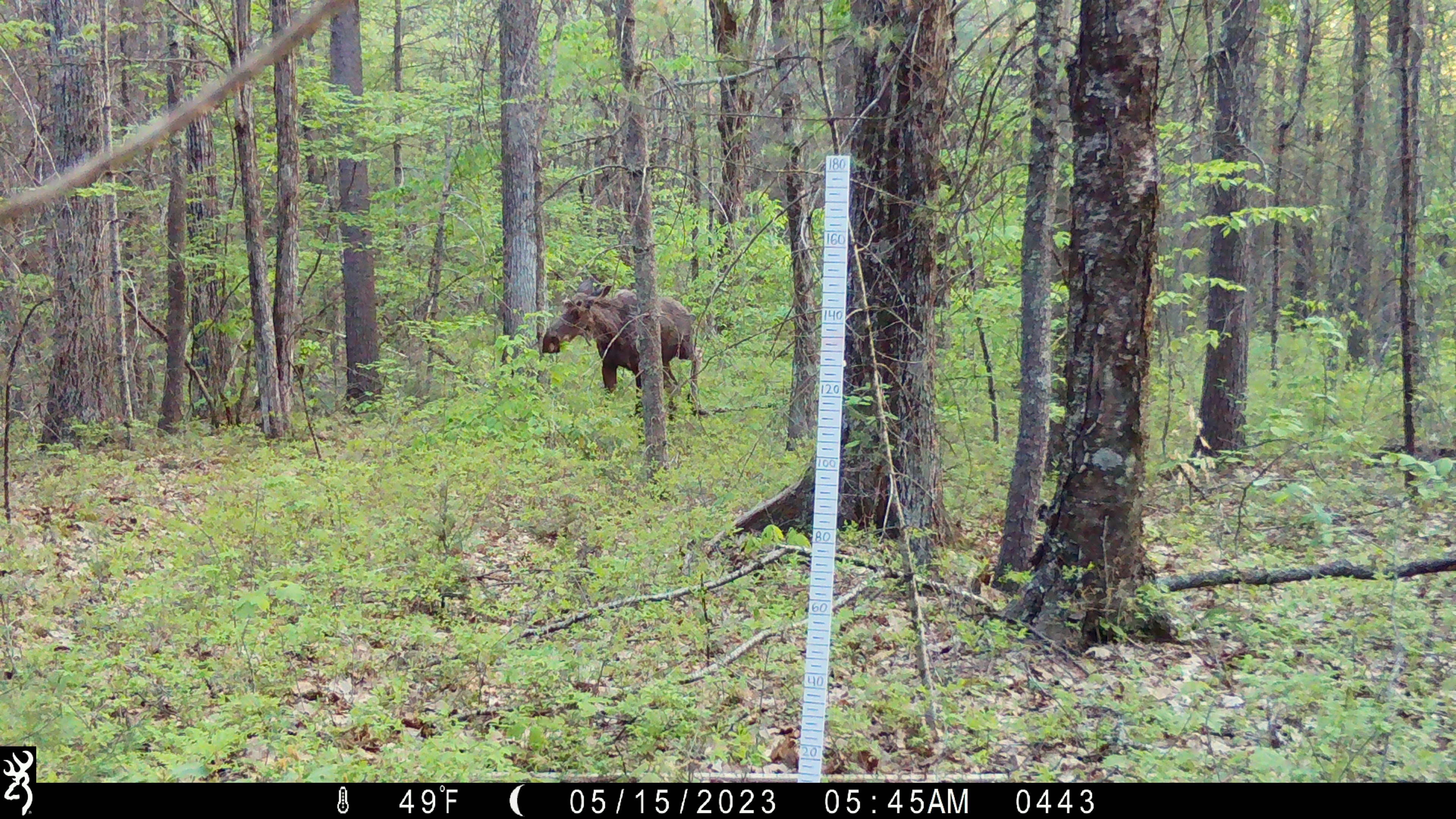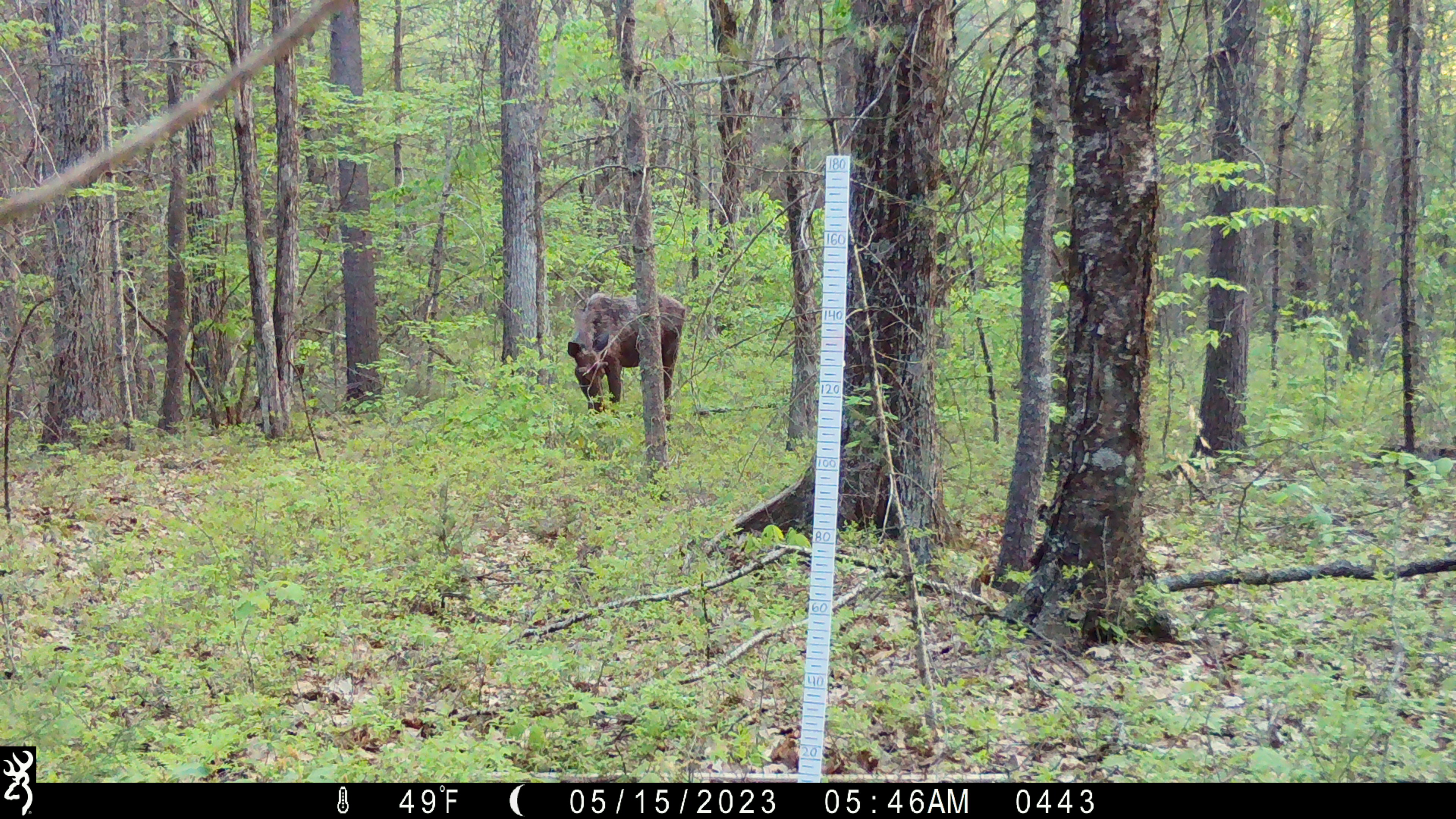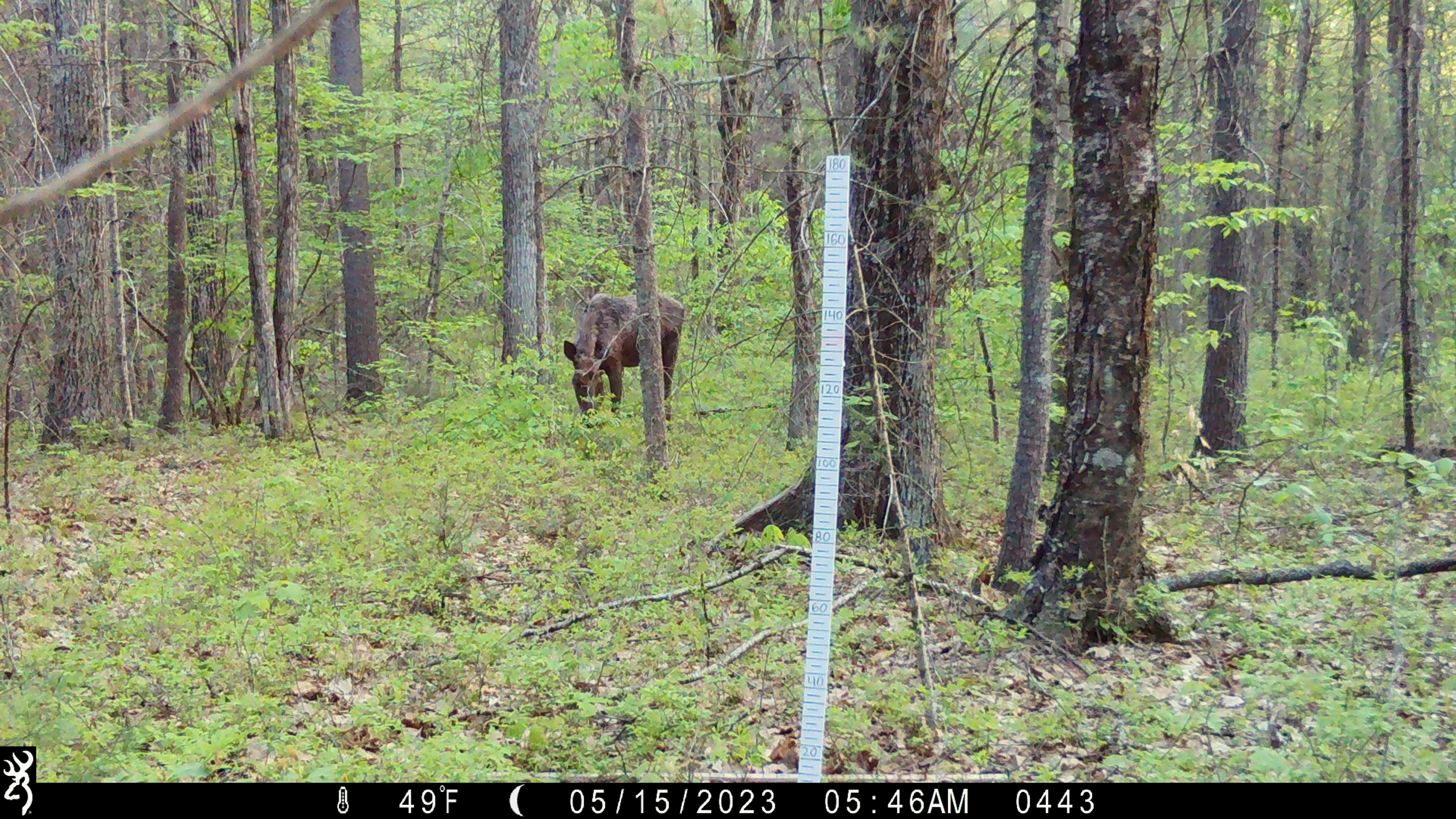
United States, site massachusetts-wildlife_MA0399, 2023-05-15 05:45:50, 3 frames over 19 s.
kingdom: Animalia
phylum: Chordata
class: Mammalia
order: Artiodactyla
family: Cervidae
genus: Alces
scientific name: Alces alces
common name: moose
Moose (Alces alces).